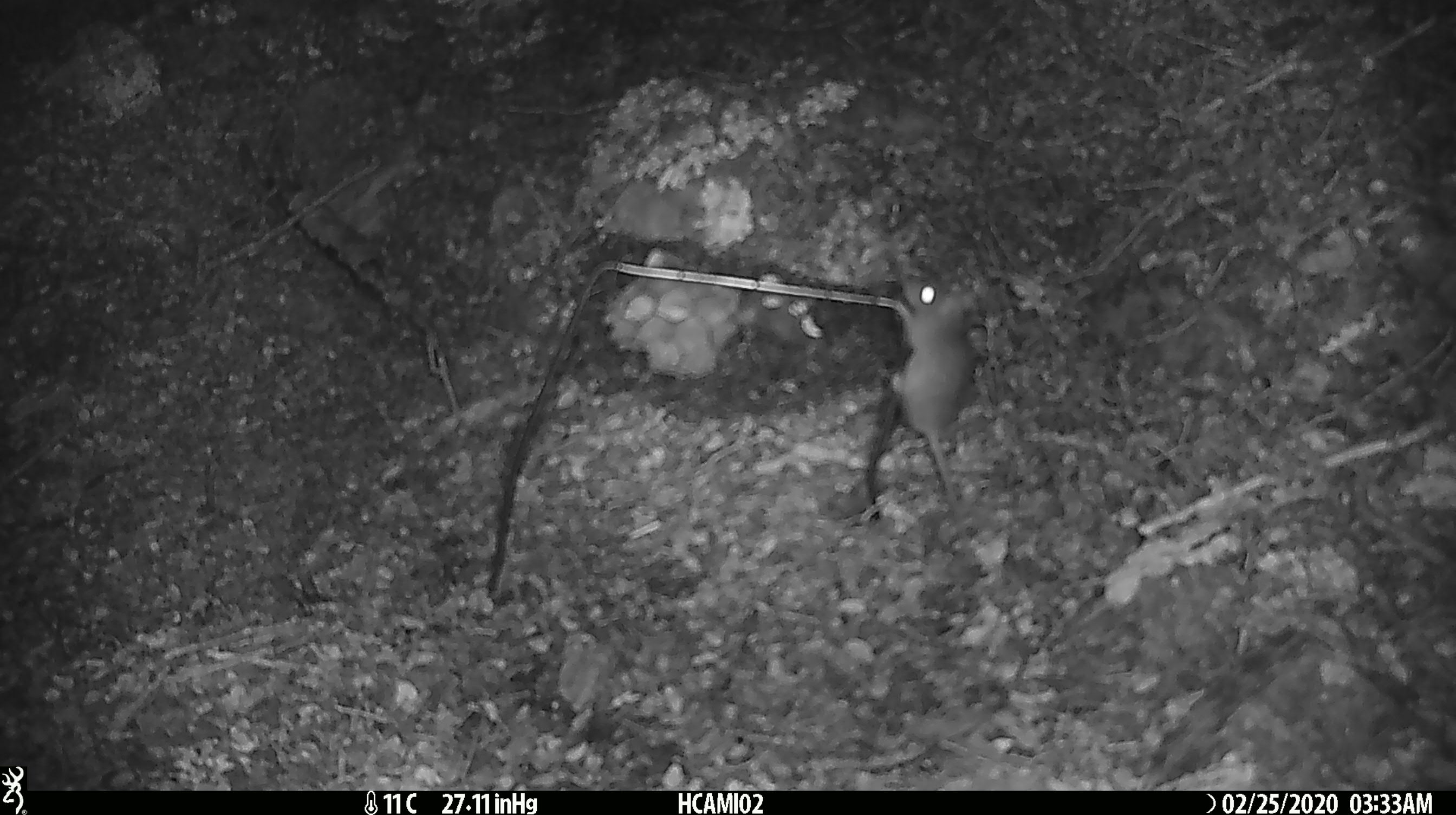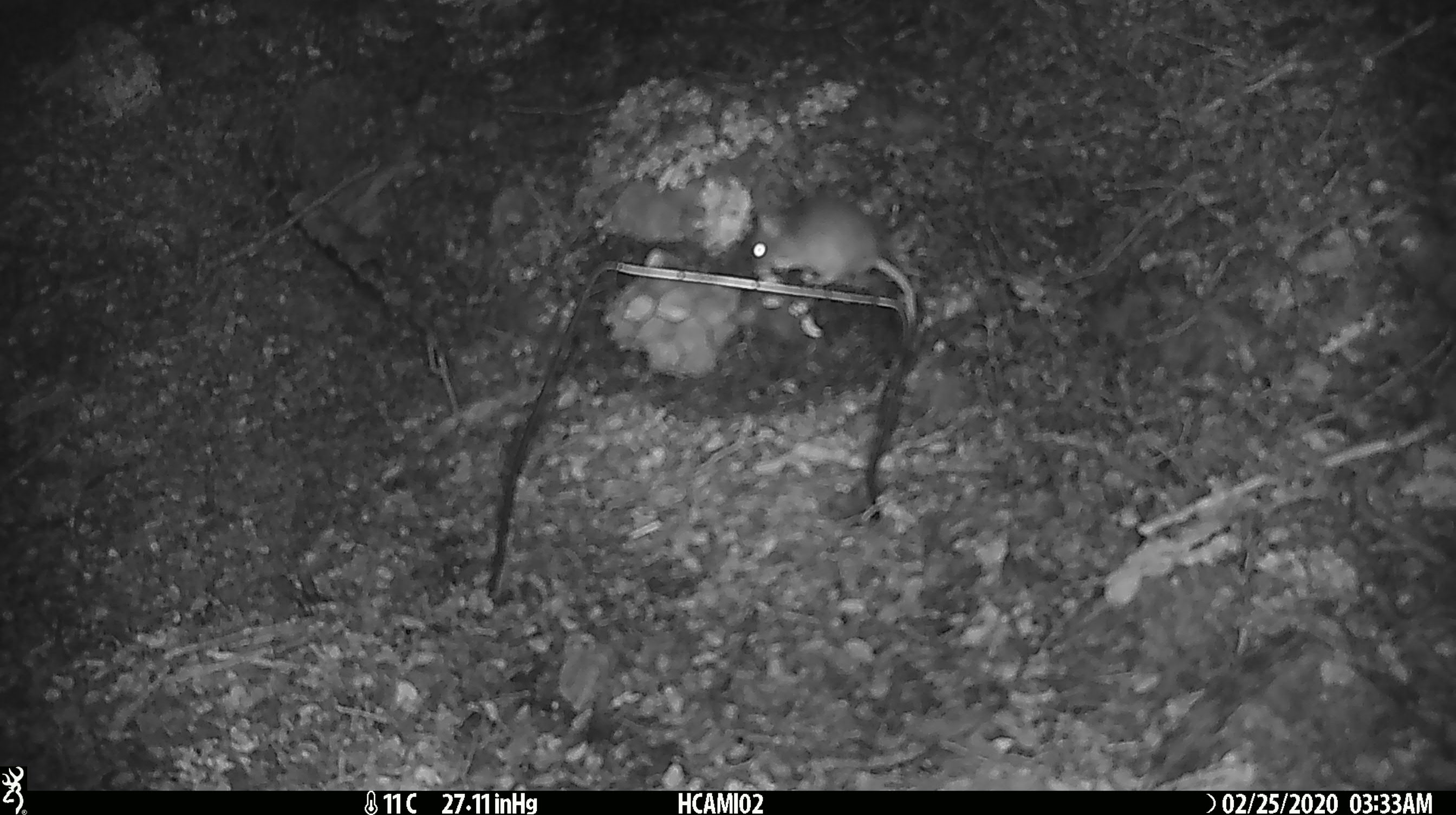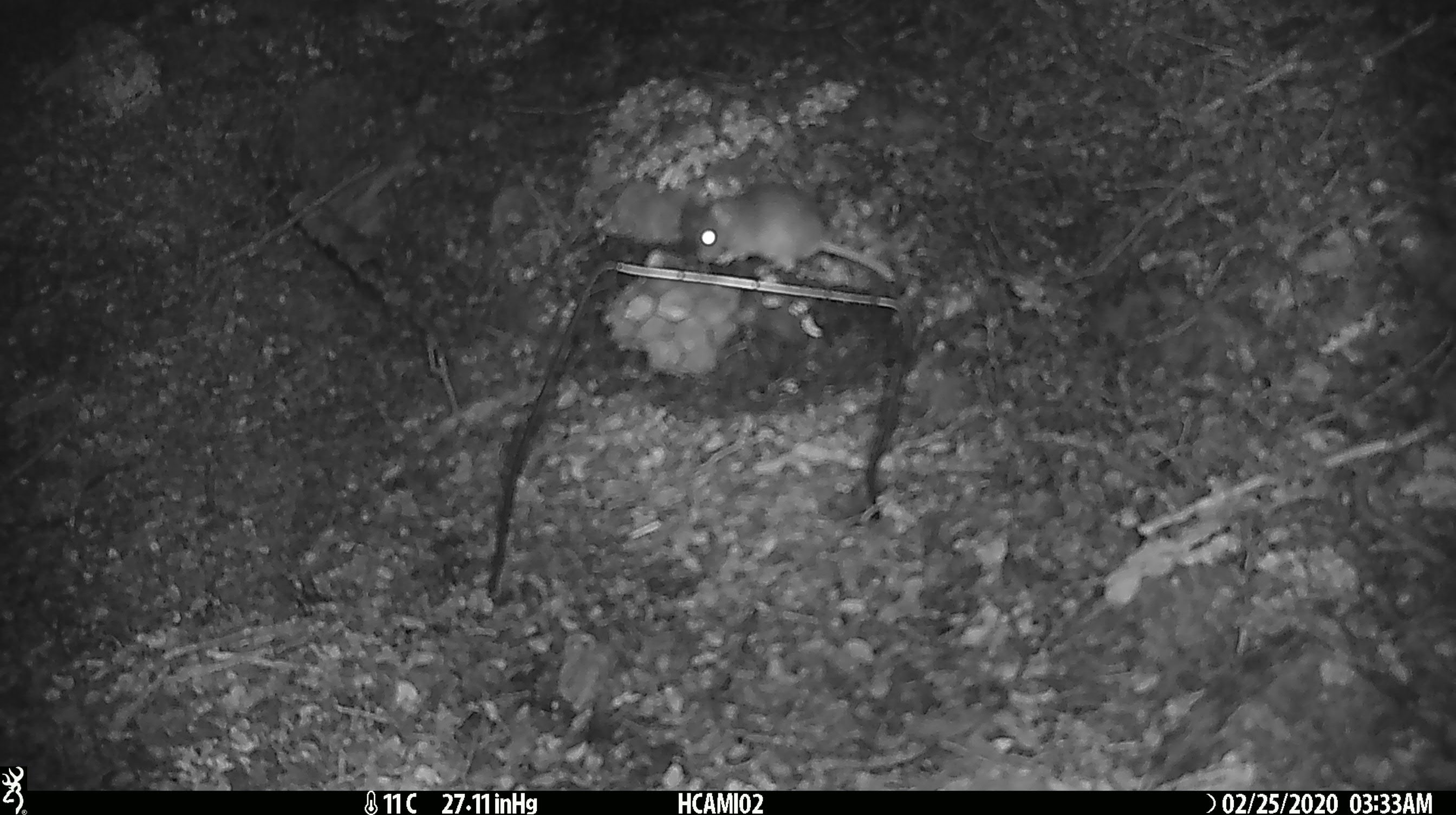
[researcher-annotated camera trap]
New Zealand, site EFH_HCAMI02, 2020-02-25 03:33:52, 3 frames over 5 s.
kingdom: Animalia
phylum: Chordata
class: Mammalia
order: Rodentia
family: Muridae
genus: Mus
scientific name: Mus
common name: mouse